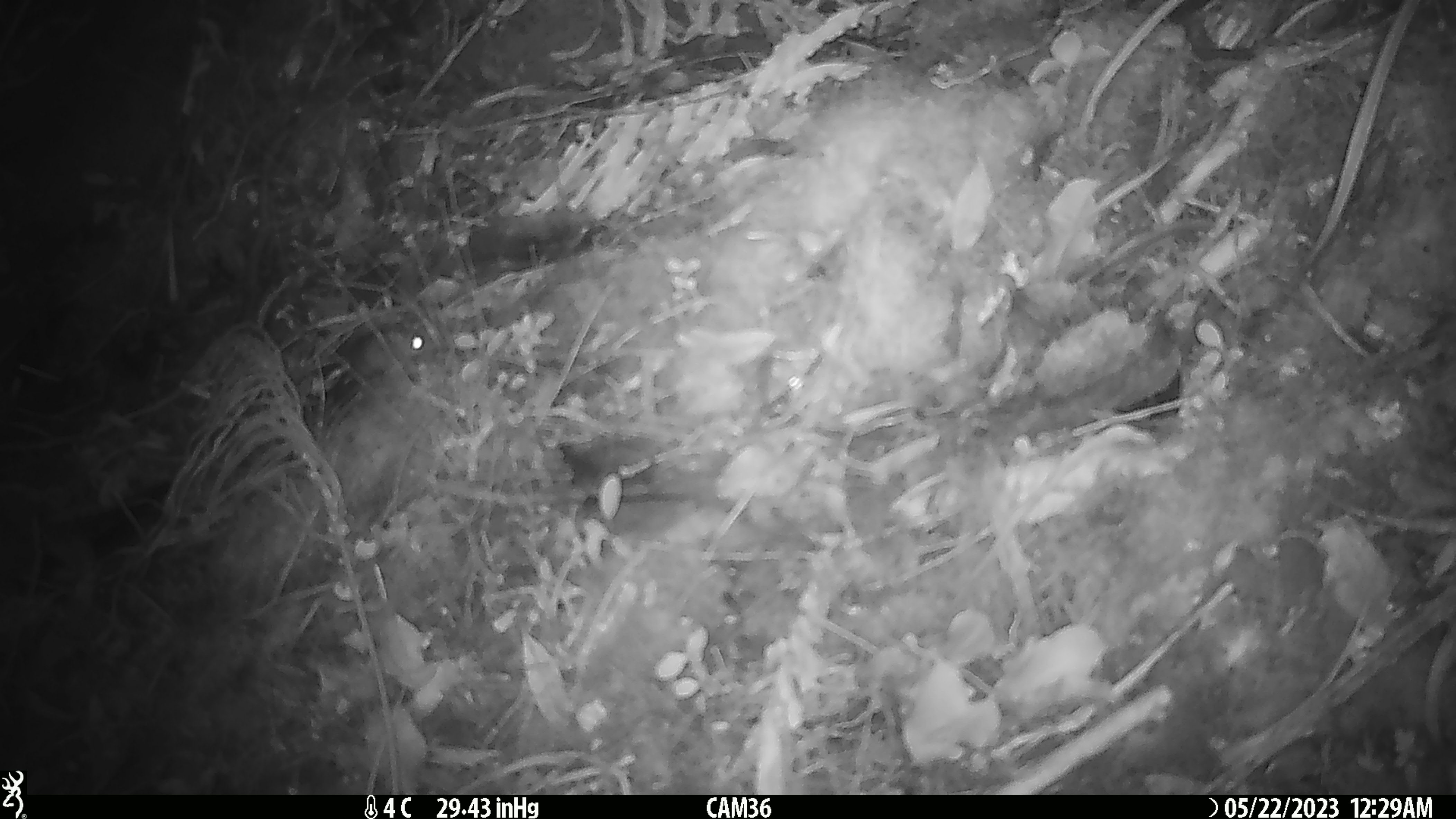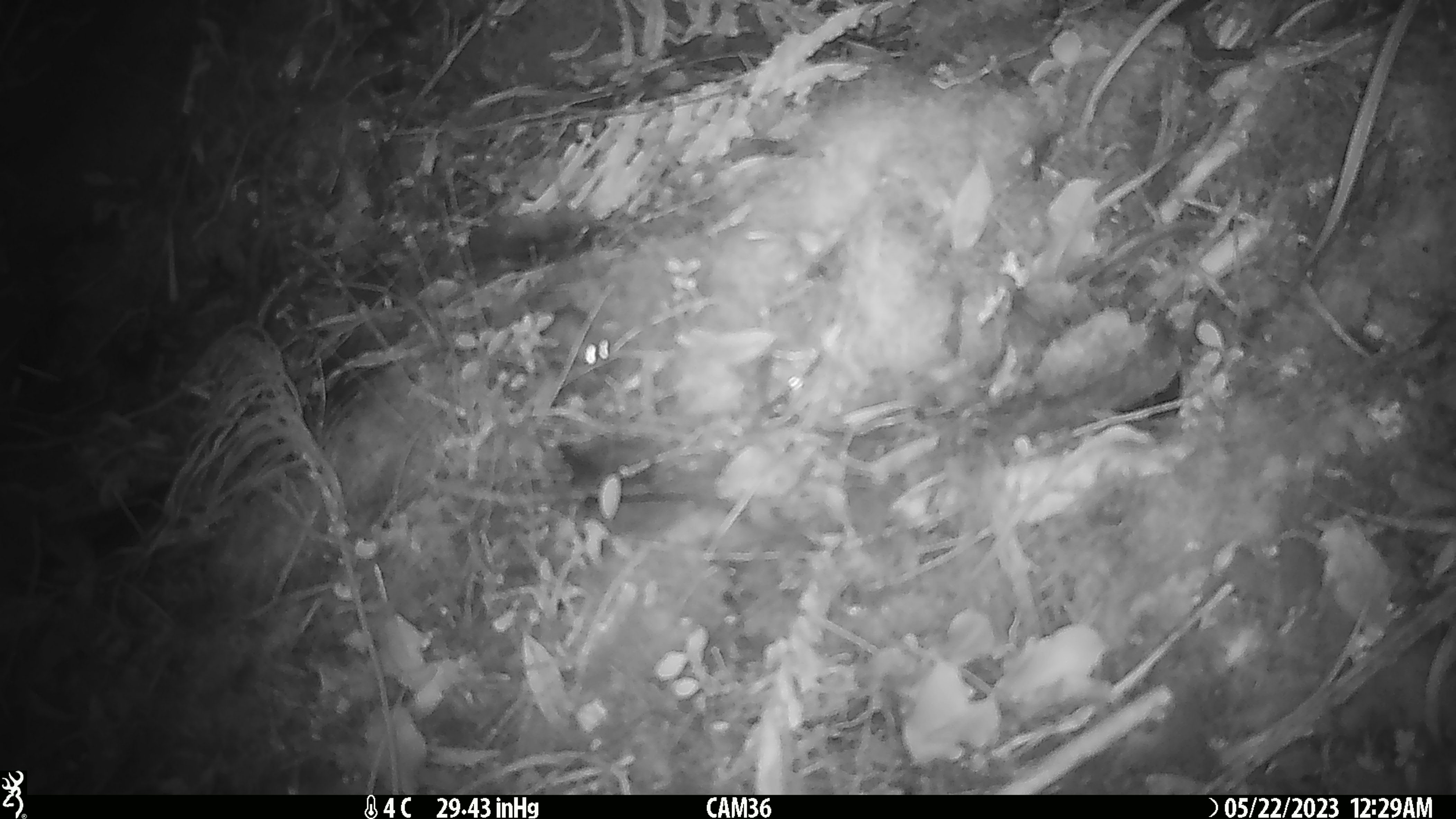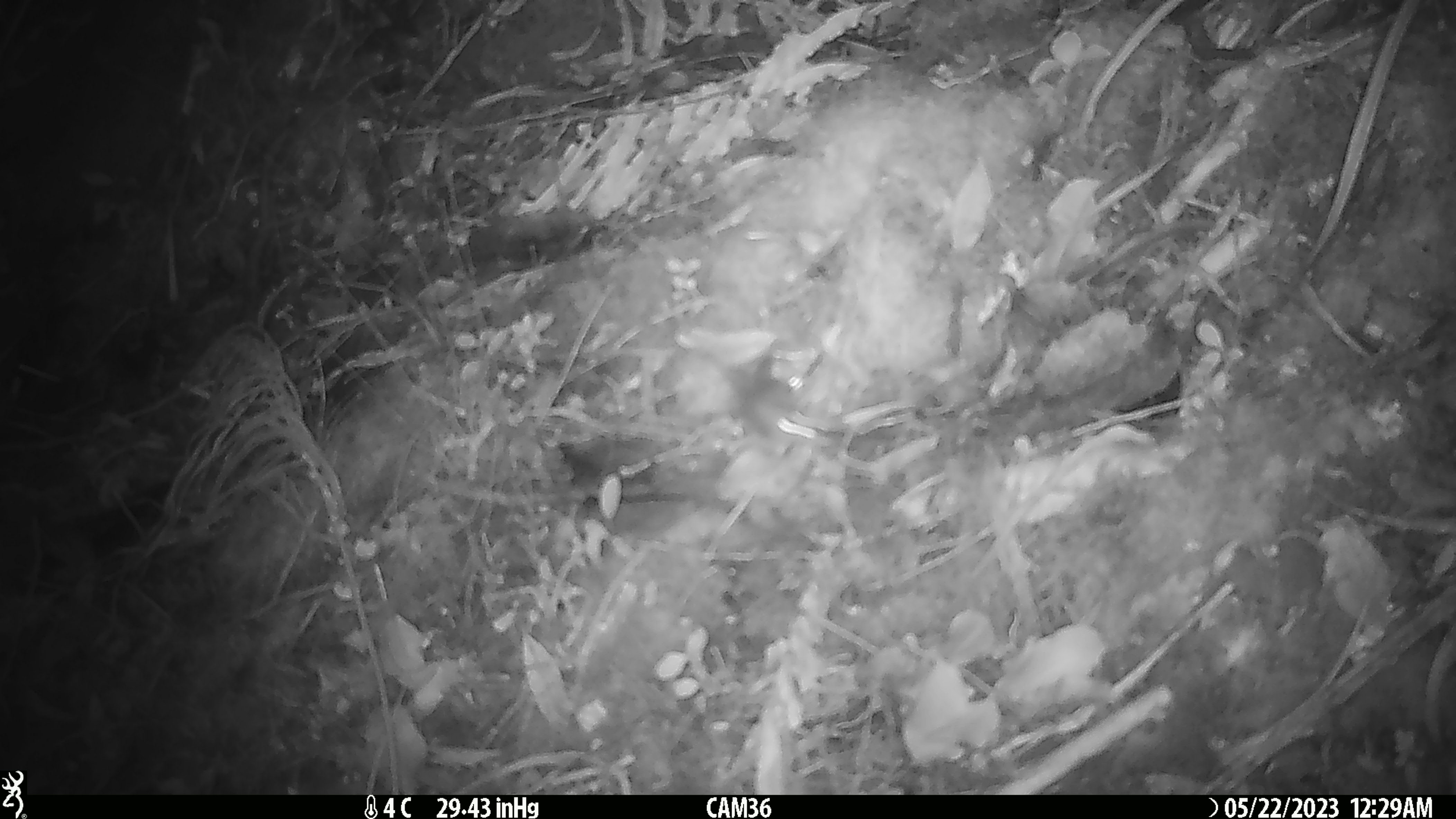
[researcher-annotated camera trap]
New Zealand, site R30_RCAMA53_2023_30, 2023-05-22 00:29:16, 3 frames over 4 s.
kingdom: Animalia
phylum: Chordata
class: Mammalia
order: Rodentia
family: Muridae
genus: Mus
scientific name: Mus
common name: mouse